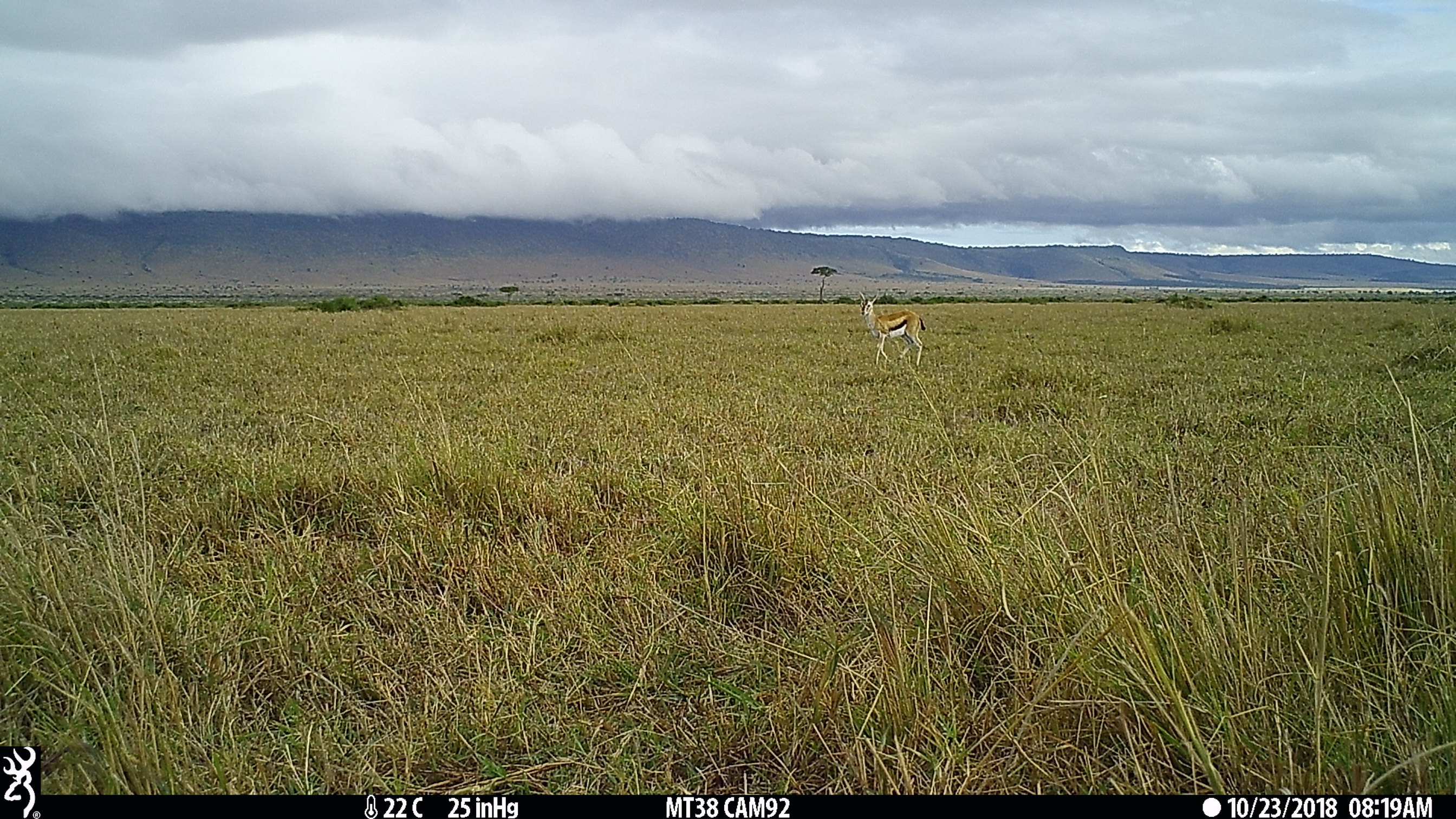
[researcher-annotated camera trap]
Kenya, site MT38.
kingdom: Animalia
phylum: Chordata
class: Mammalia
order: Artiodactyla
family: Bovidae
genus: Eudorcas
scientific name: Eudorcas thomsonii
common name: thomon's gazelle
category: gazelle thomsons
Gazelle thomsons (thomon's gazelle) (Eudorcas thomsonii).